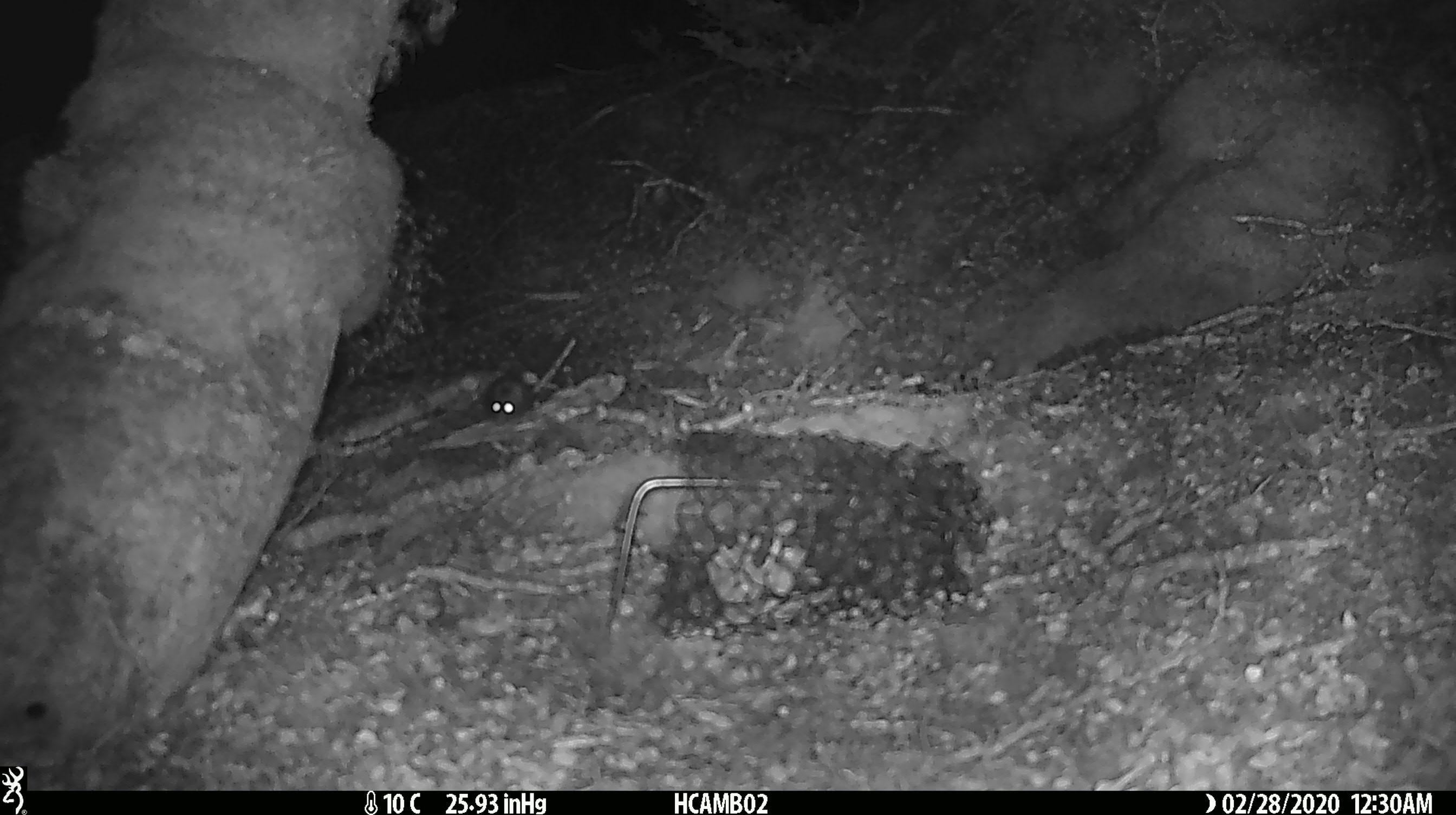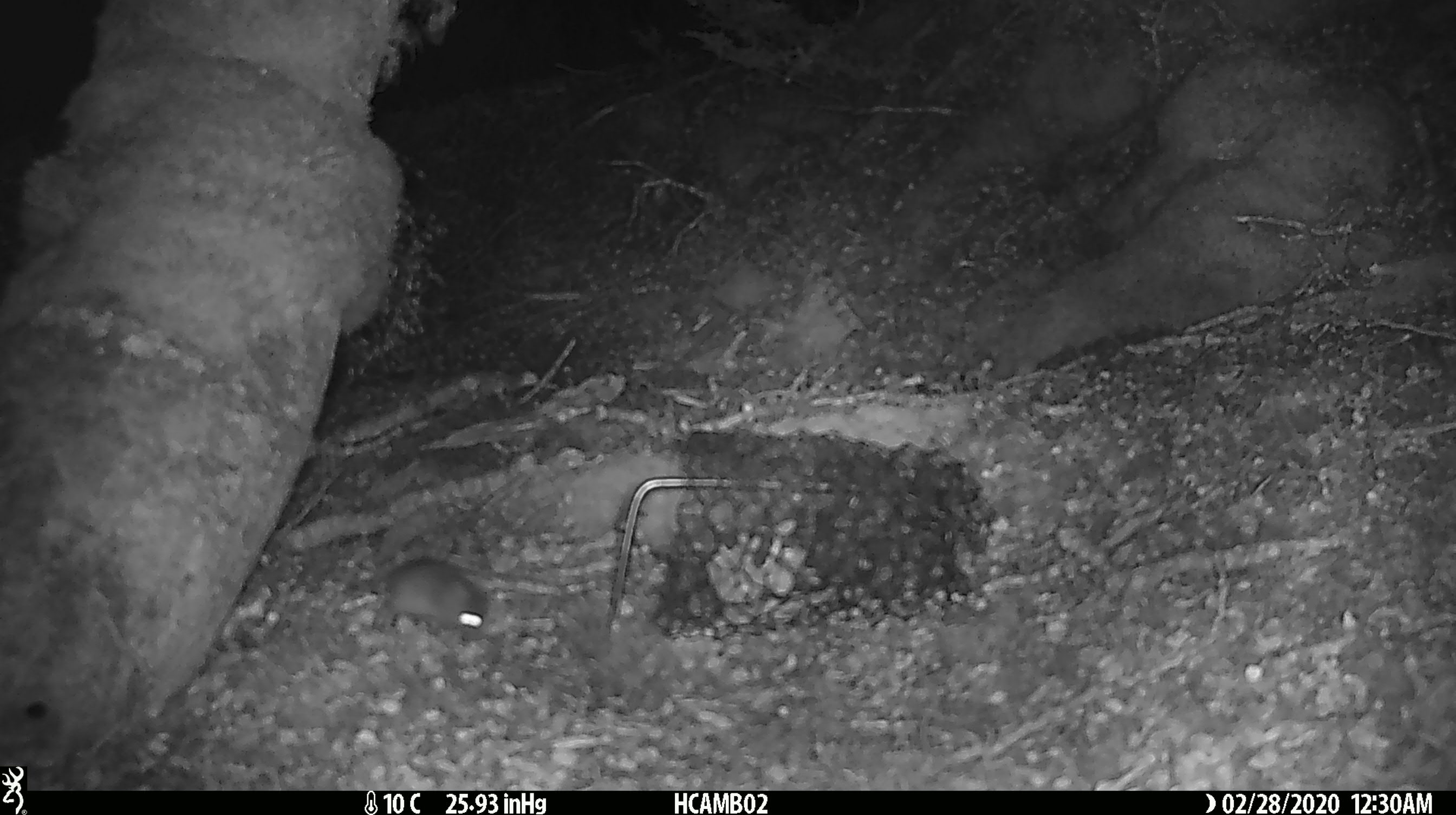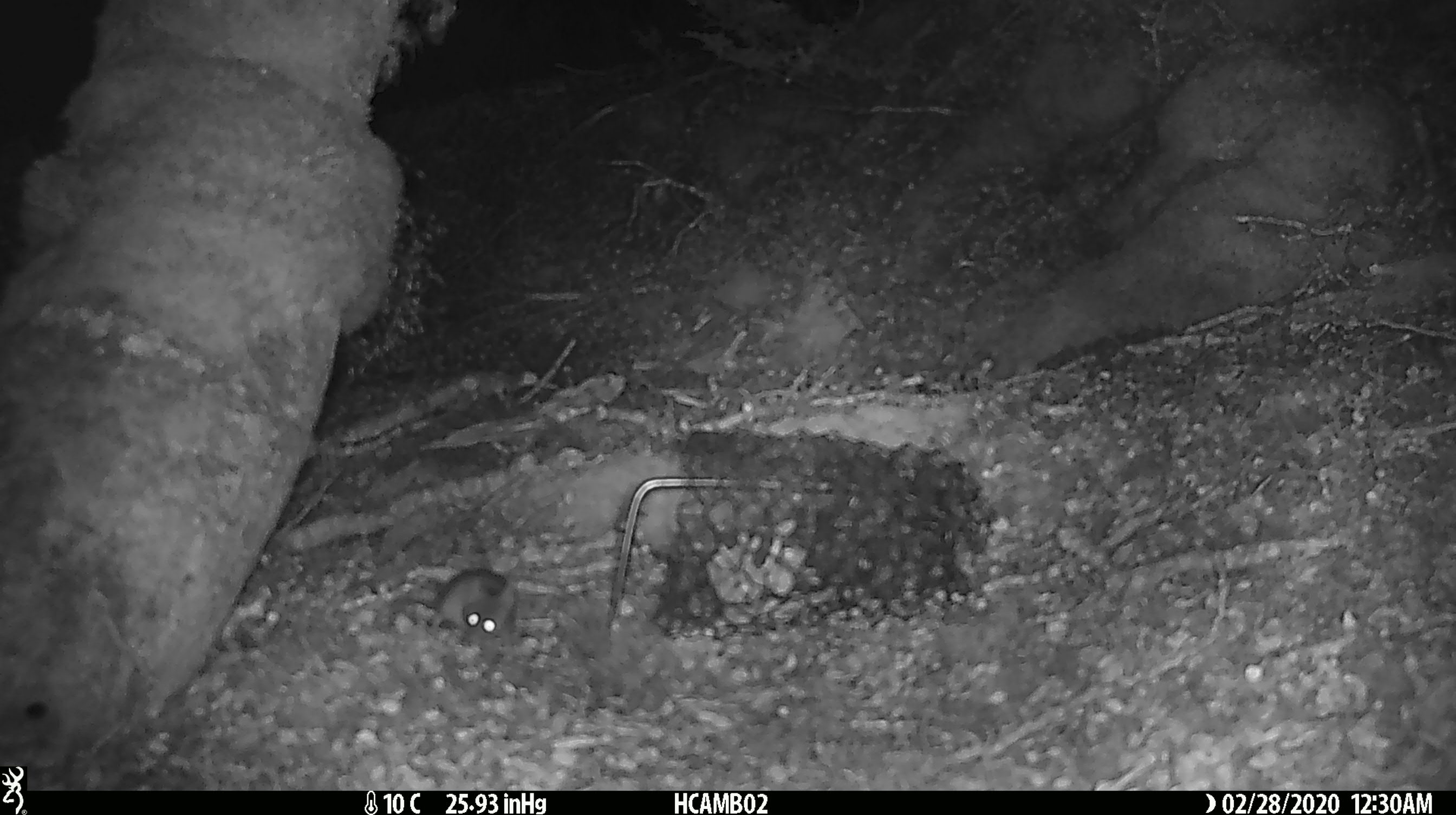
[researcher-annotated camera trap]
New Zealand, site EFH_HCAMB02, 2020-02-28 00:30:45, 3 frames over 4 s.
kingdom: Animalia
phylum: Chordata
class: Mammalia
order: Rodentia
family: Muridae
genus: Mus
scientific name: Mus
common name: mouse